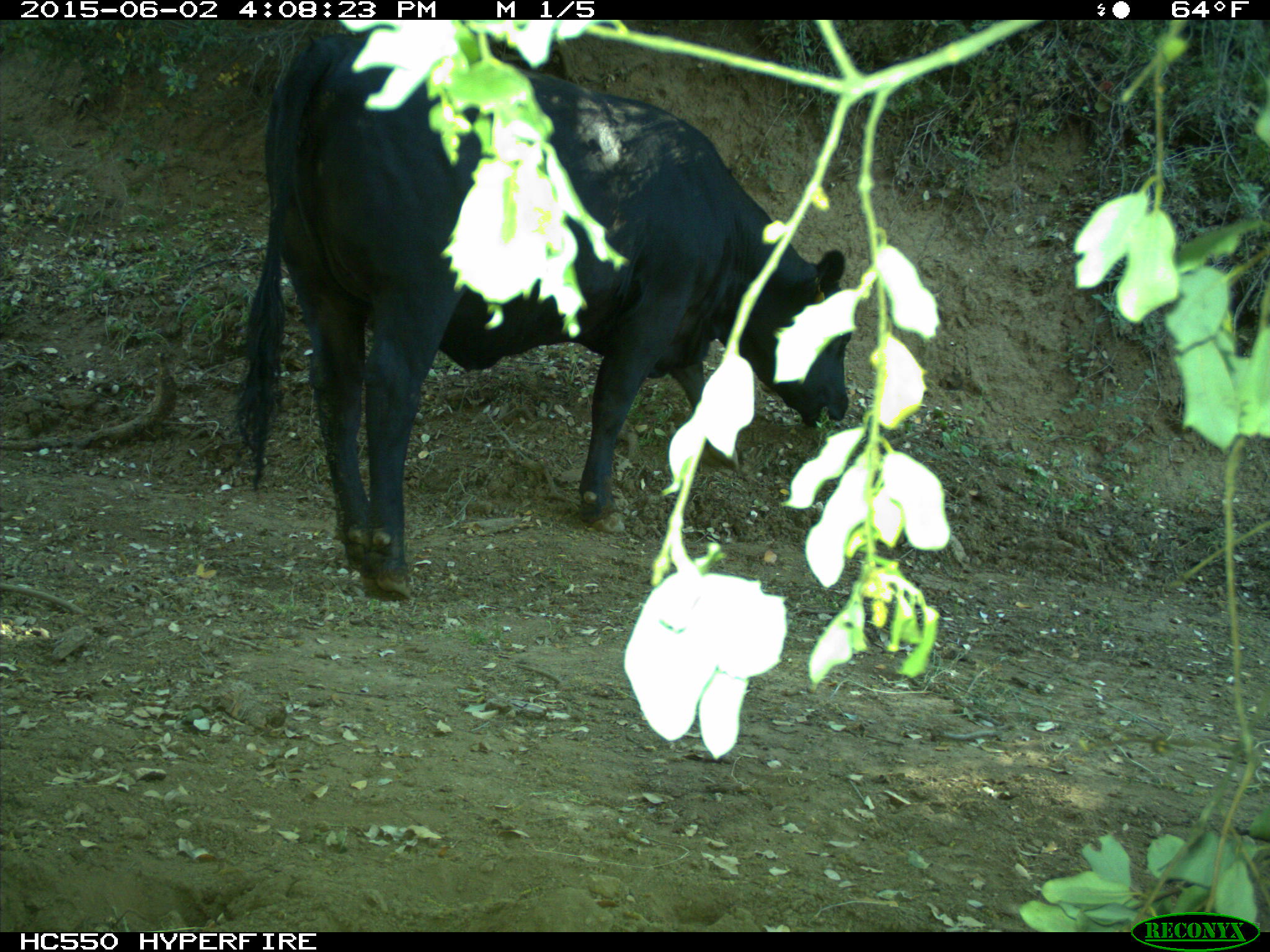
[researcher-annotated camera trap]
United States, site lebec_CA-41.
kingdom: Animalia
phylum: Chordata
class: Mammalia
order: Artiodactyla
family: Bovidae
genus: Bos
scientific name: Bos taurus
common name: domestic cow